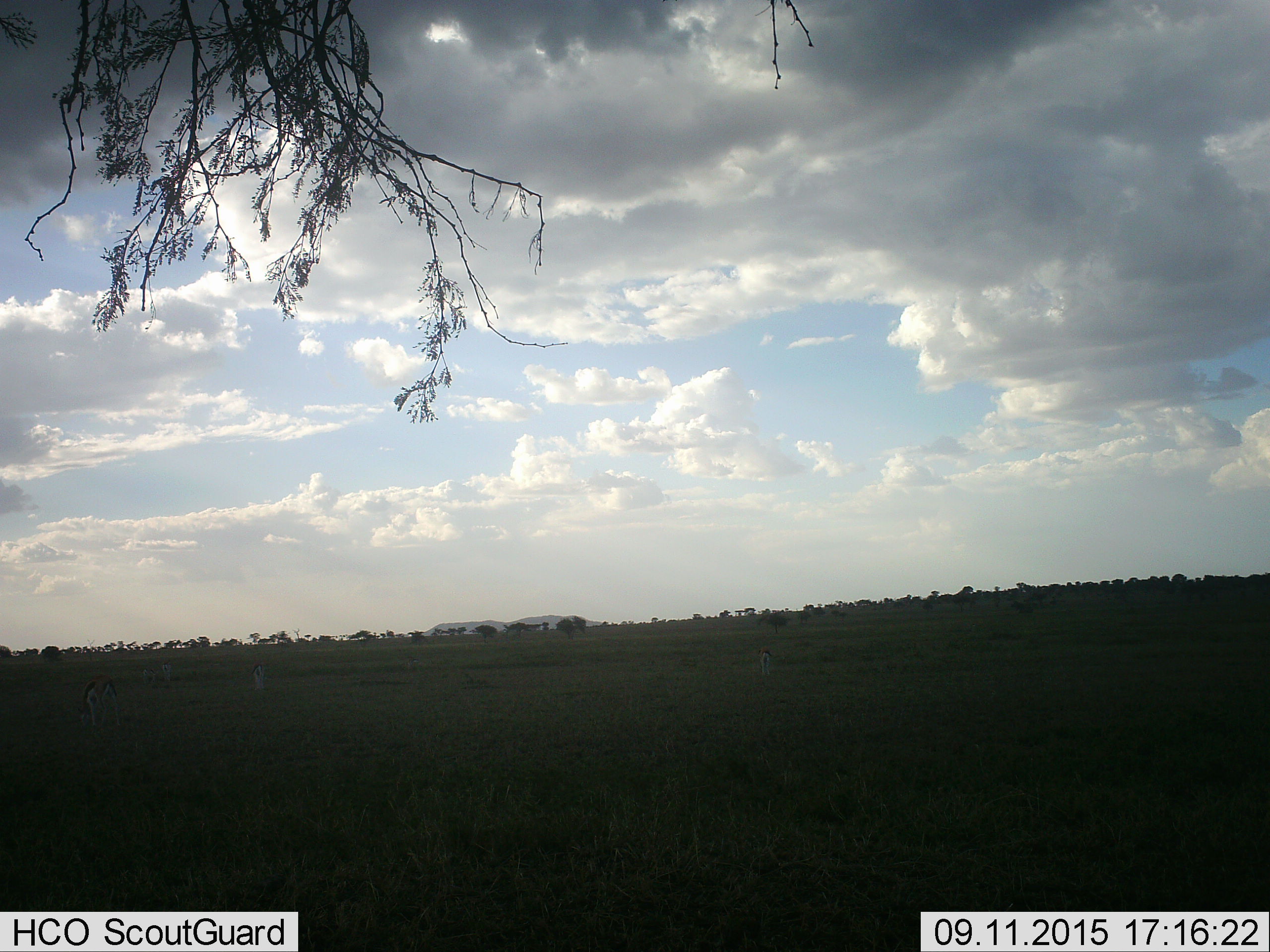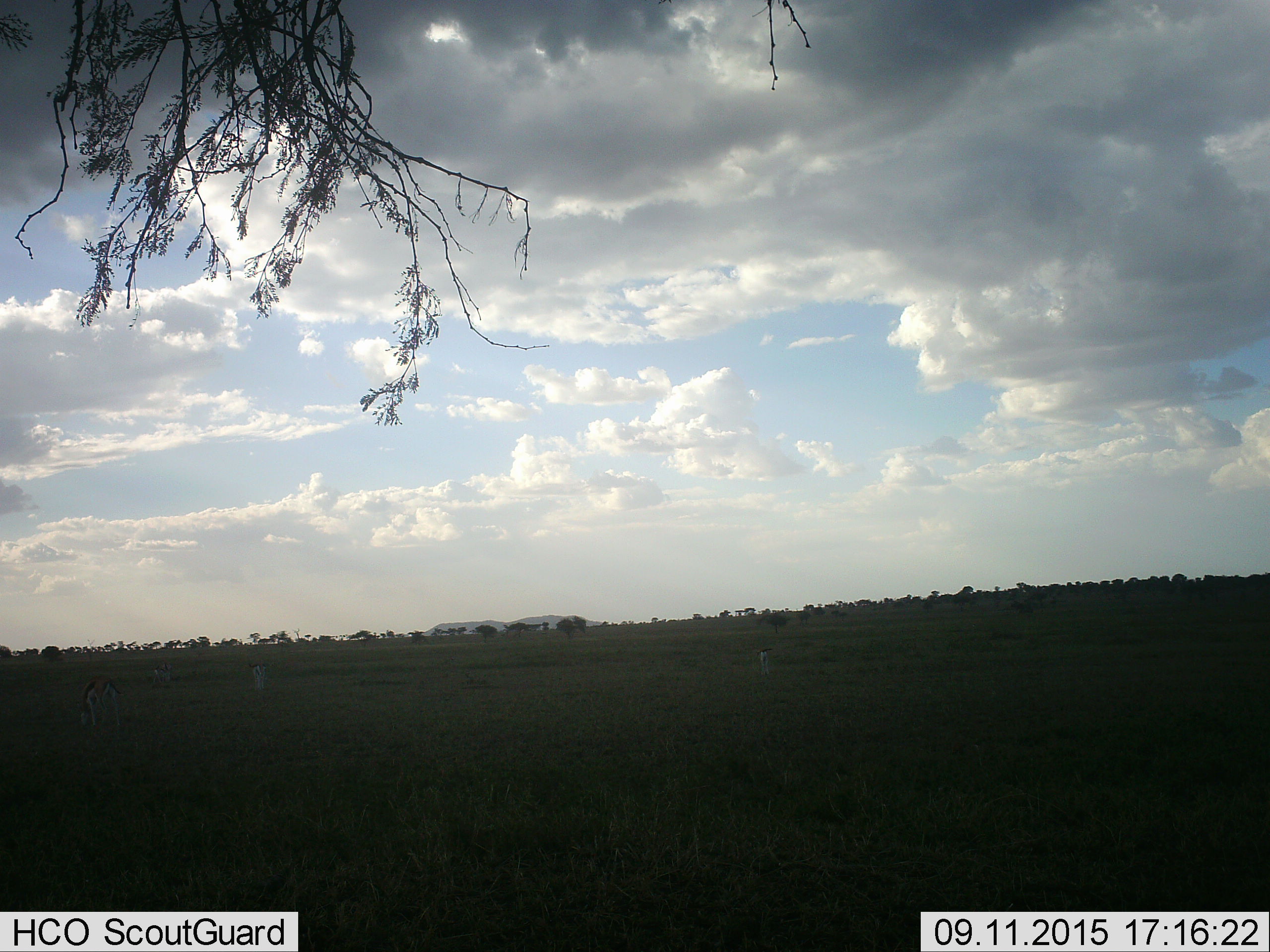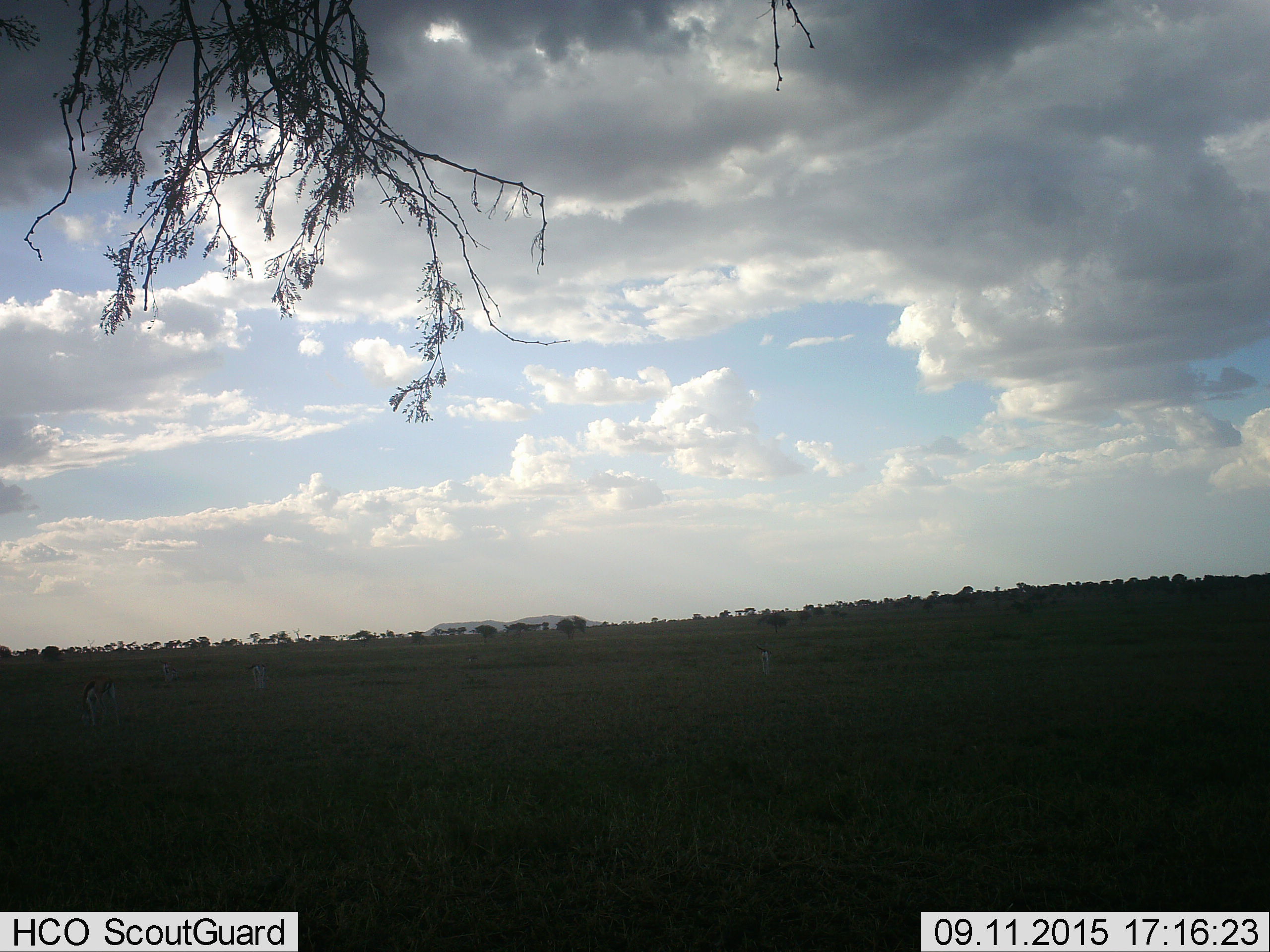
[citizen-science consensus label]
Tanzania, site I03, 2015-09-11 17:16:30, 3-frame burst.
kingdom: Animalia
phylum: Chordata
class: Mammalia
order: Artiodactyla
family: Bovidae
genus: Eudorcas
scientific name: Eudorcas thomsonii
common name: thomson's gazelle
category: gazellethomsons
Gazellethomsons (thomson's gazelle) (Eudorcas thomsonii), count 4. Behavior (volunteer vote fractions): standing 80%, resting 0%, moving 0%, interacting 0%. Young present (vote fraction): 0%. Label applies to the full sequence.